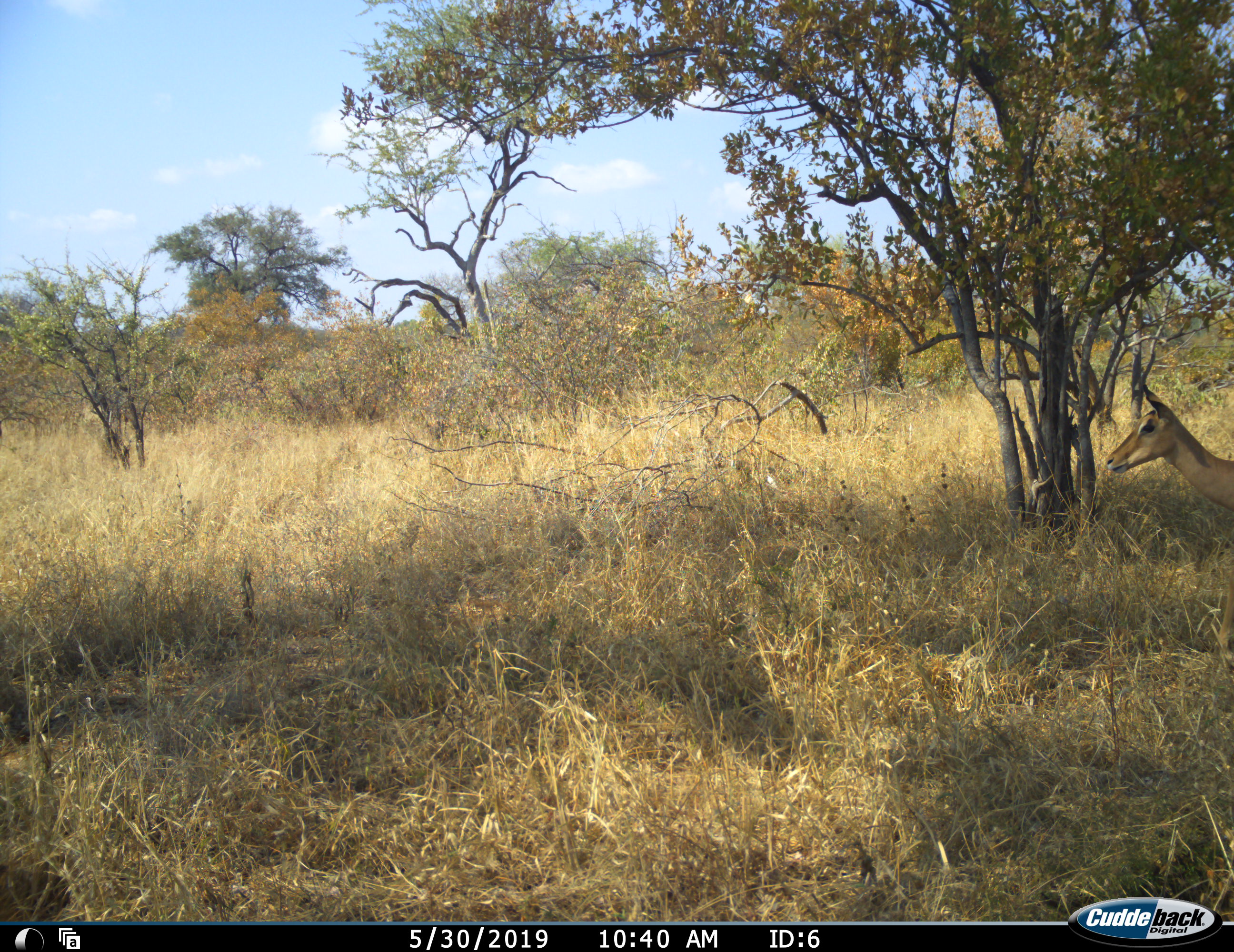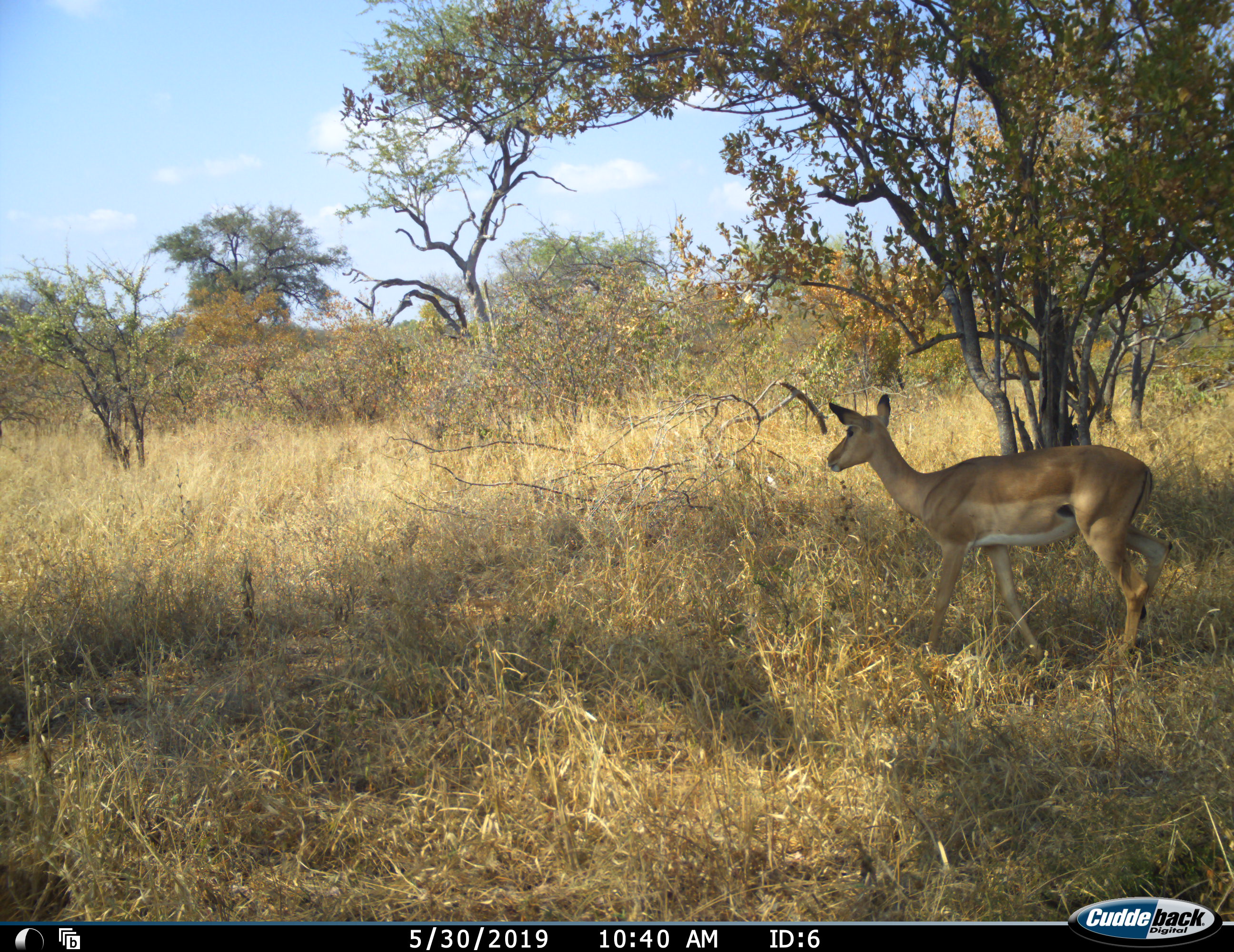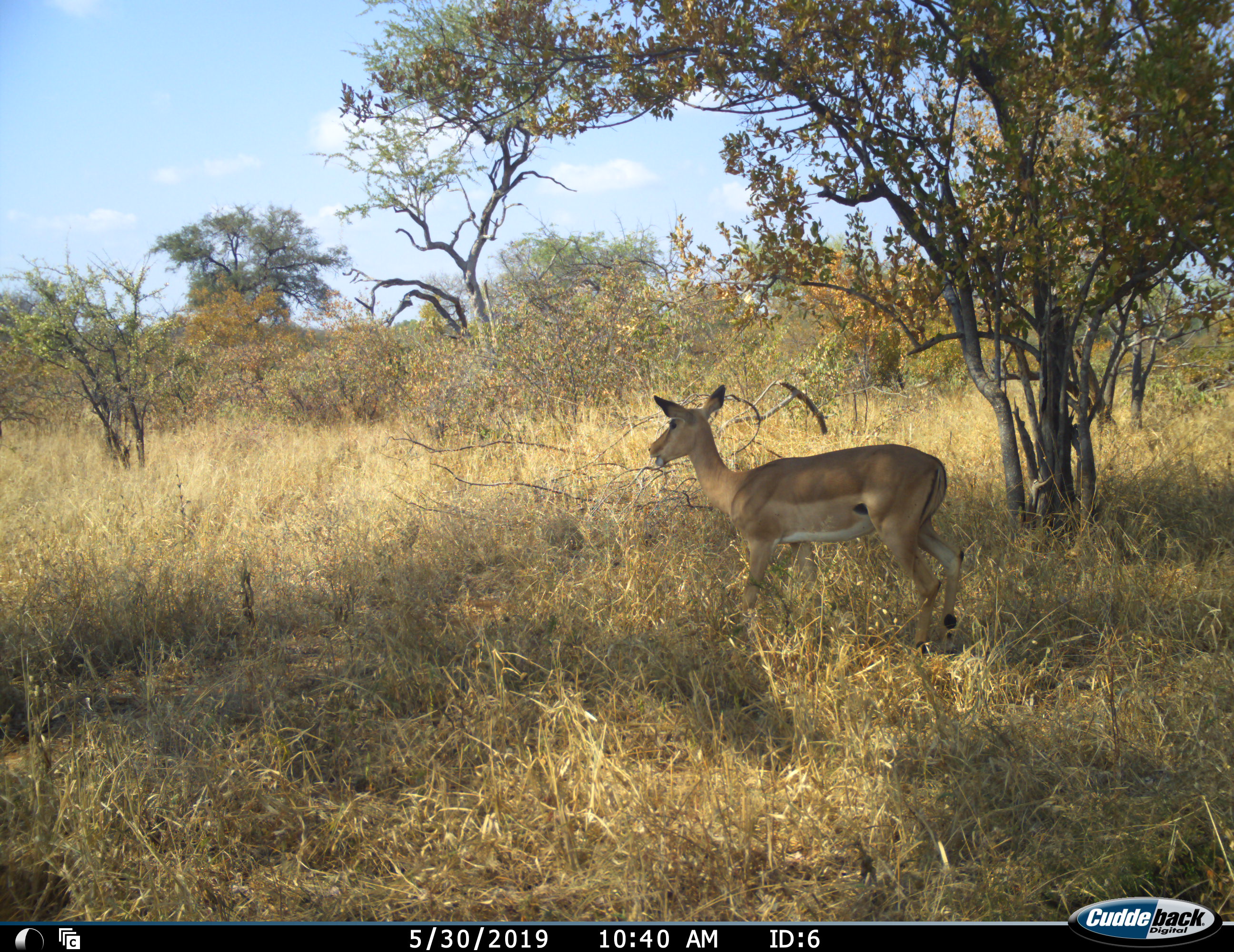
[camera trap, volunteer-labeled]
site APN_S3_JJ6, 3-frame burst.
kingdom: Animalia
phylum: Chordata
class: Mammalia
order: Artiodactyla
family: Bovidae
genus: Aepyceros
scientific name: Aepyceros melampus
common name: impala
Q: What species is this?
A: Impala (Aepyceros melampus).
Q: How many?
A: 1.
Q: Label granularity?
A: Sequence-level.